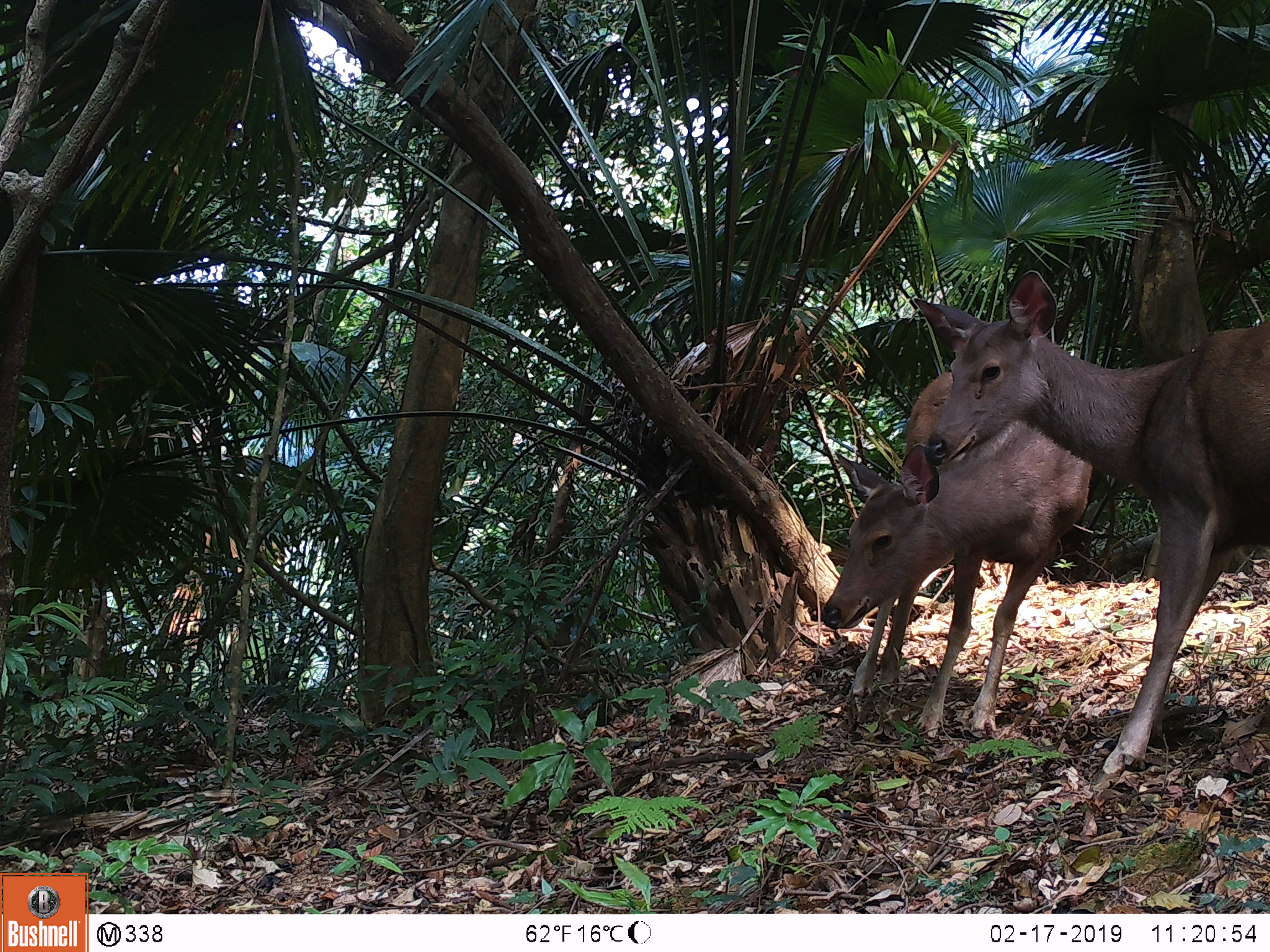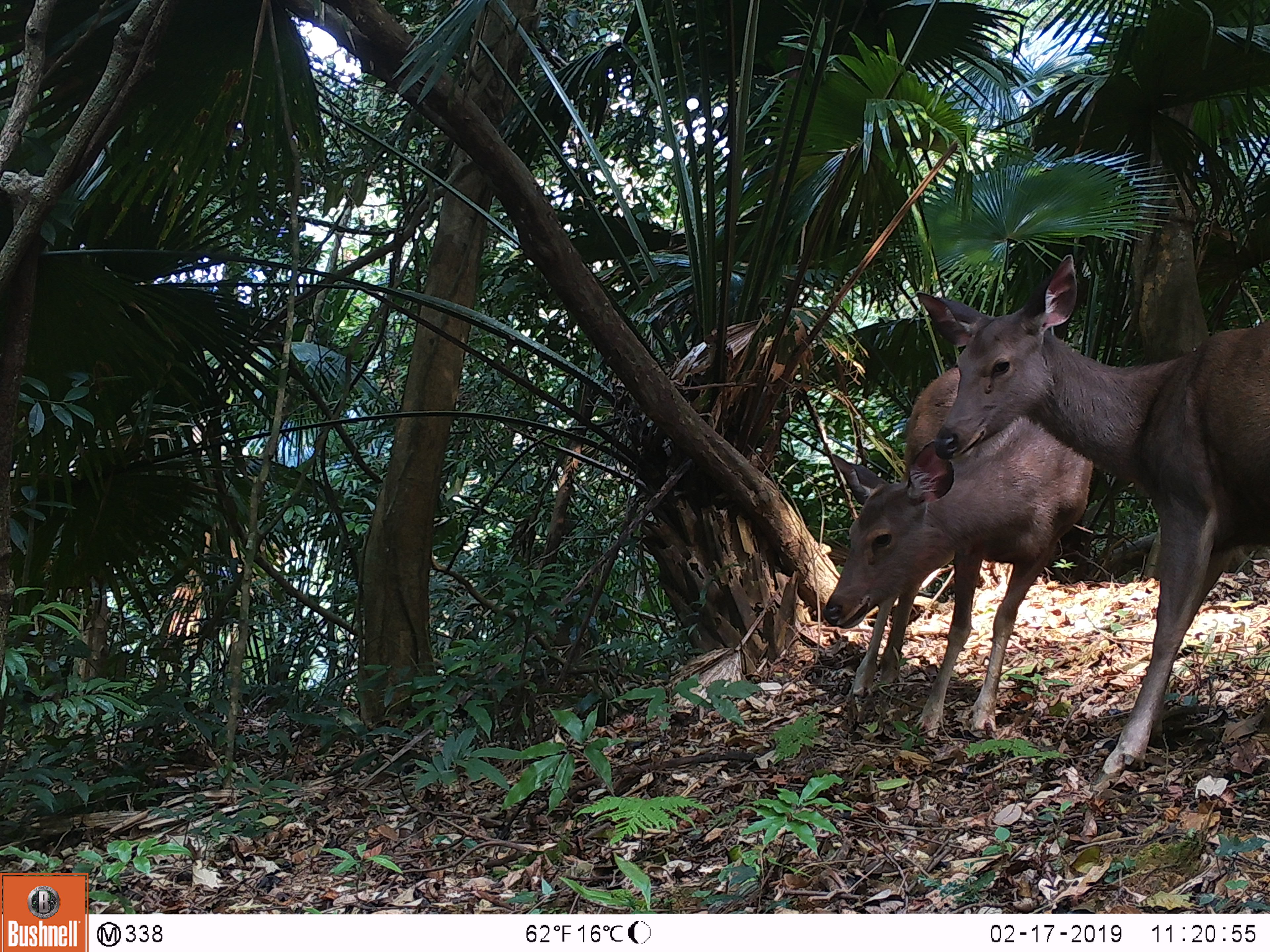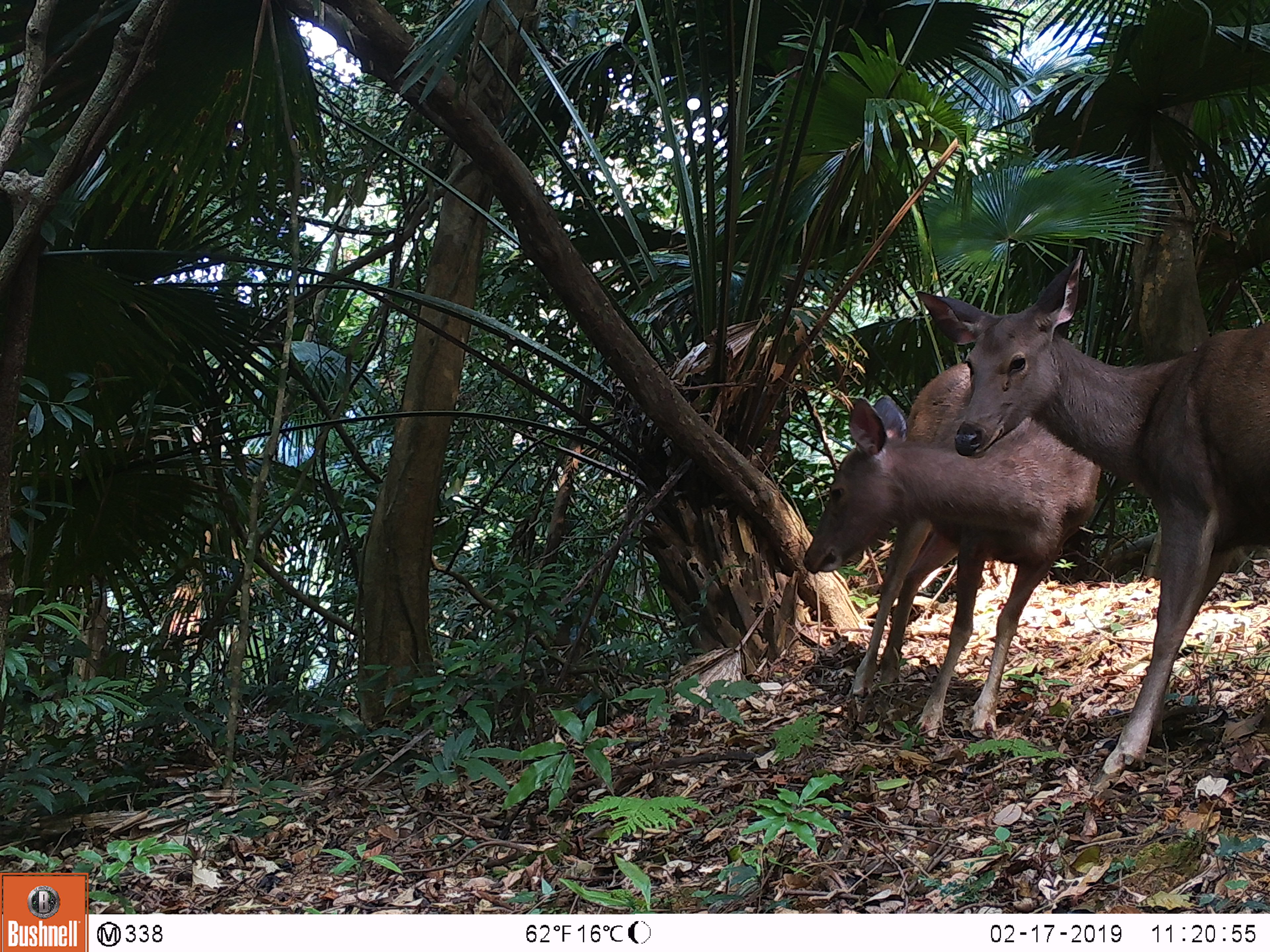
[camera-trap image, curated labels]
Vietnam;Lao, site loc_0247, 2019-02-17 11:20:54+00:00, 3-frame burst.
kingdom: Animalia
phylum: Chordata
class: Mammalia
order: Artiodactyla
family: Cervidae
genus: Rusa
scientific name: Rusa unicolor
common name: sambar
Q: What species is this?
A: Sambar (Rusa unicolor).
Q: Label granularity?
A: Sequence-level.